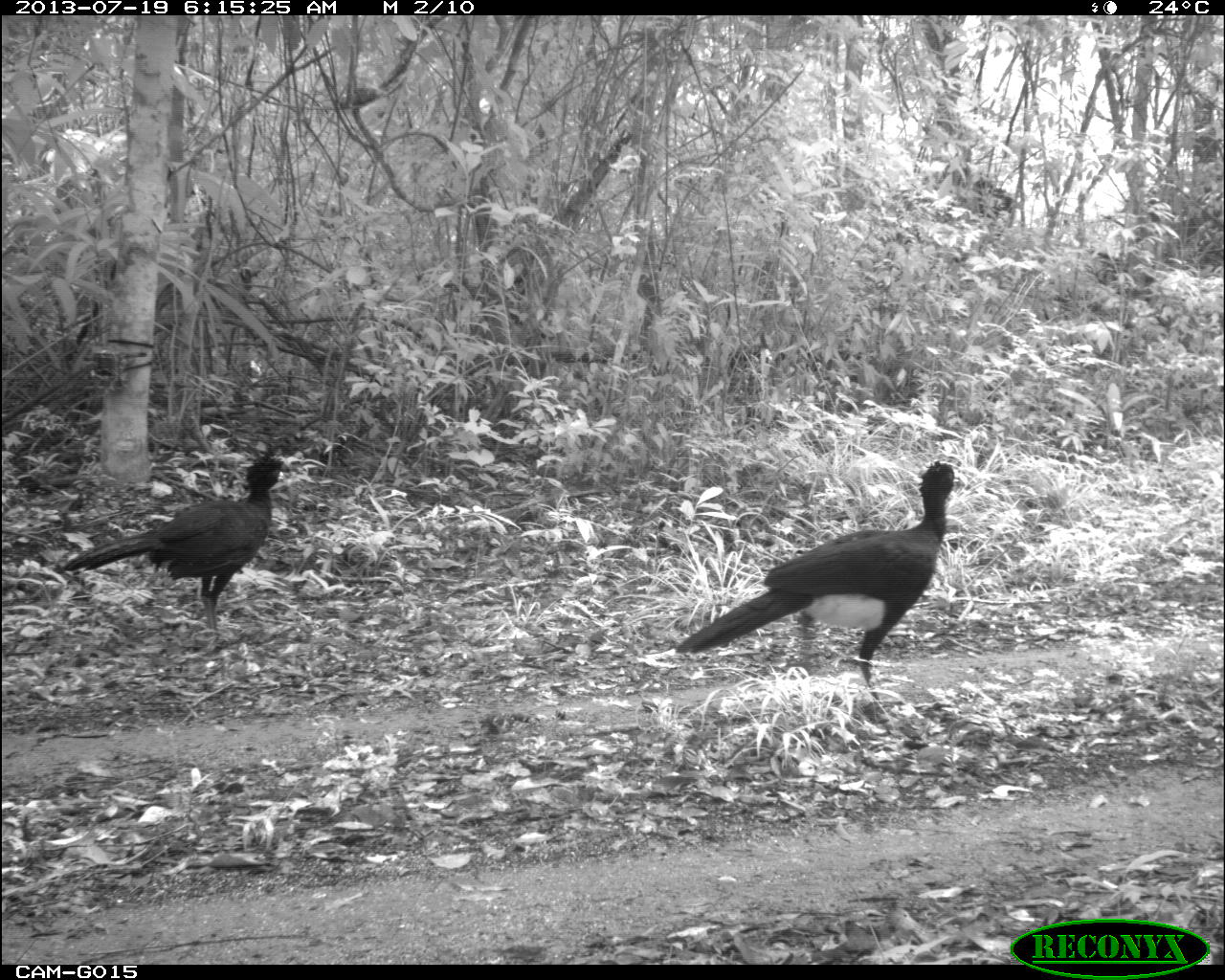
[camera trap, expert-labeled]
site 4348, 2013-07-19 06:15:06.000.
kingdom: Animalia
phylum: Chordata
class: Aves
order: Galliformes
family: Cracidae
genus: Crax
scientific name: Crax rubra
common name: great curassow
Crax rubra (great curassow), count 2.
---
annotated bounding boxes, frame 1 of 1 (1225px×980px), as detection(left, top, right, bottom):
crax rubra: detection(676, 459, 956, 701); detection(58, 449, 288, 653)